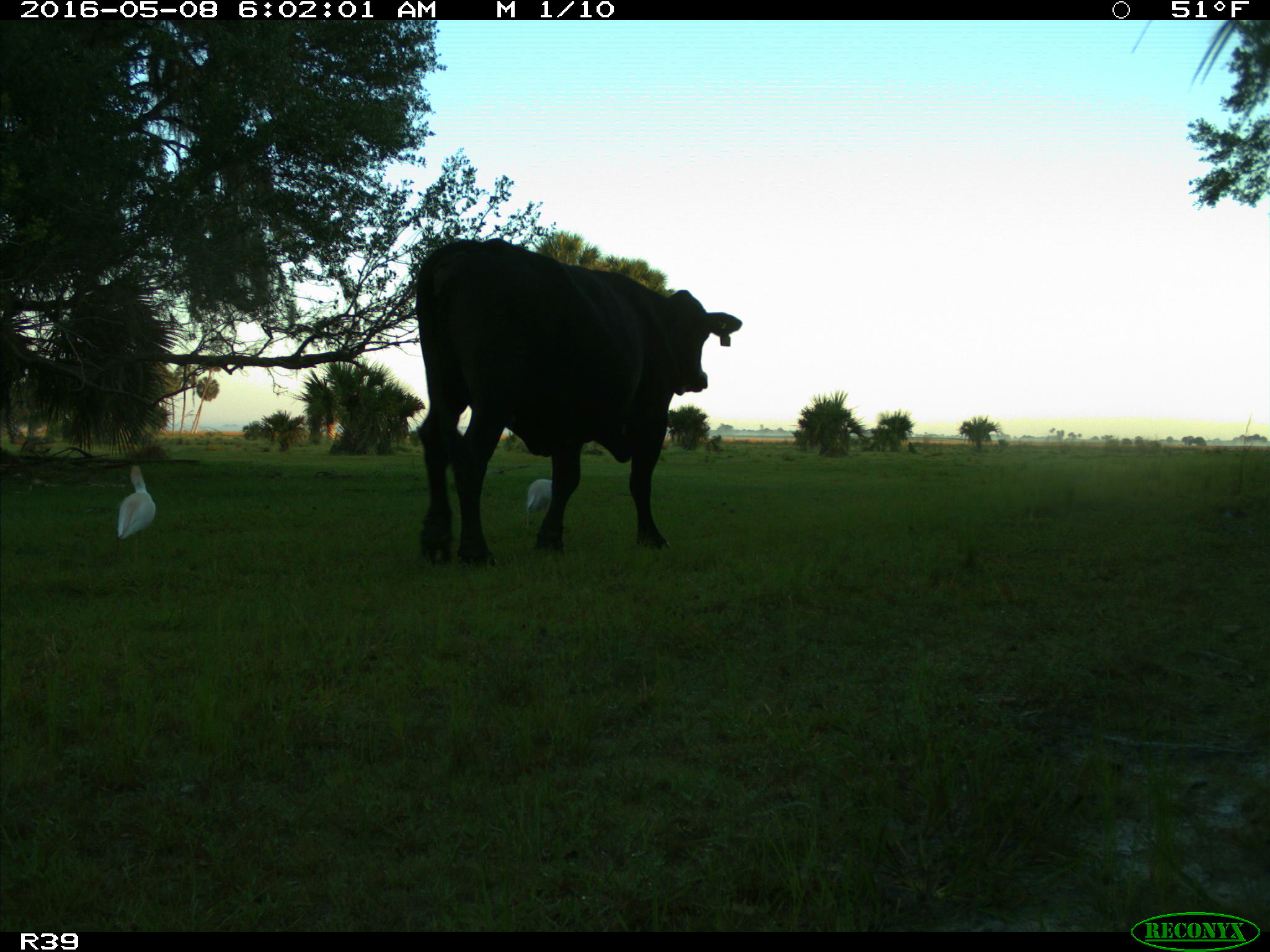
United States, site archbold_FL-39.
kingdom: Animalia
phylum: Chordata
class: Mammalia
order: Artiodactyla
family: Bovidae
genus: Bos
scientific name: Bos taurus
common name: domestic cow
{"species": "Bos taurus (domestic cow)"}